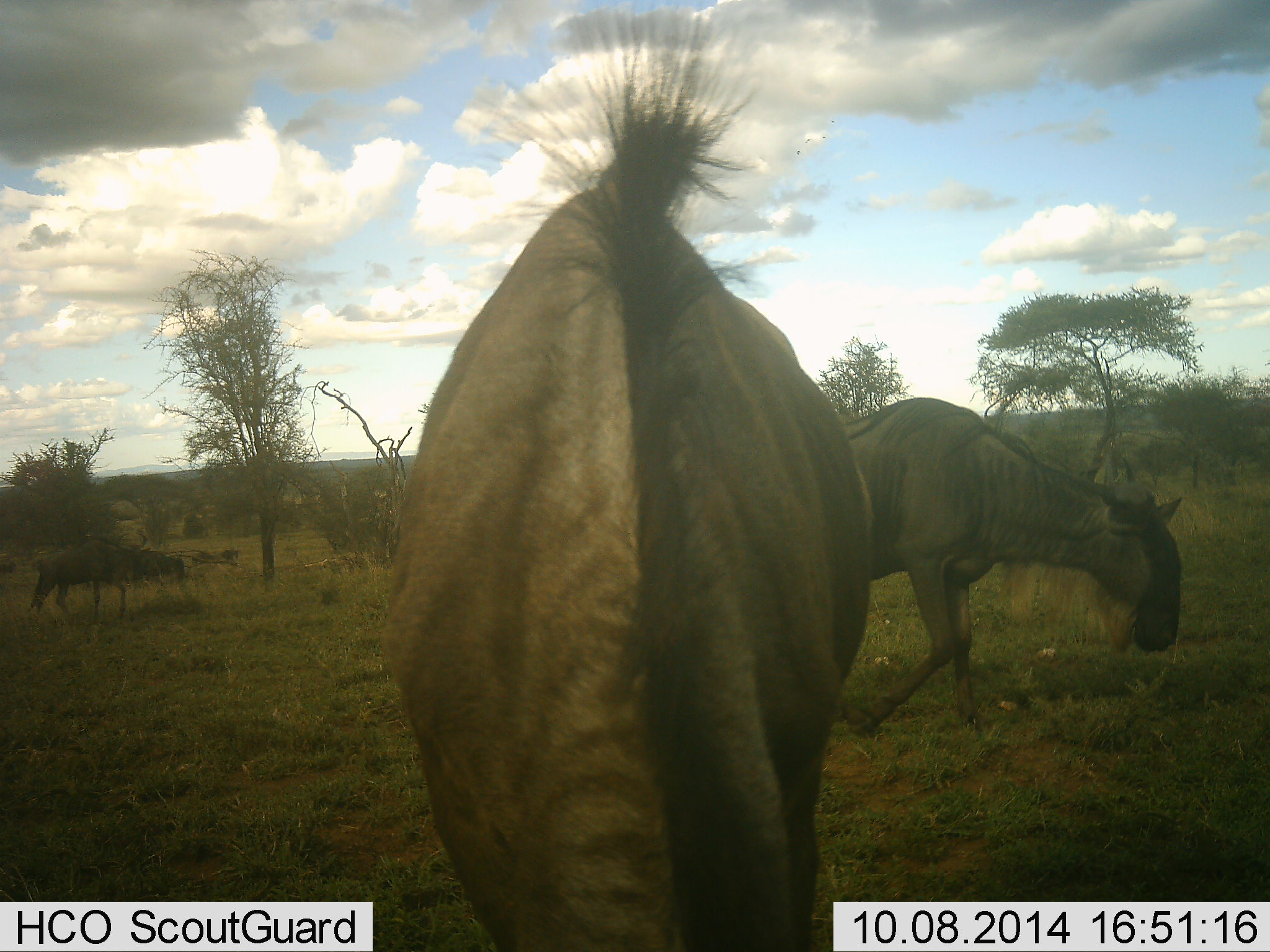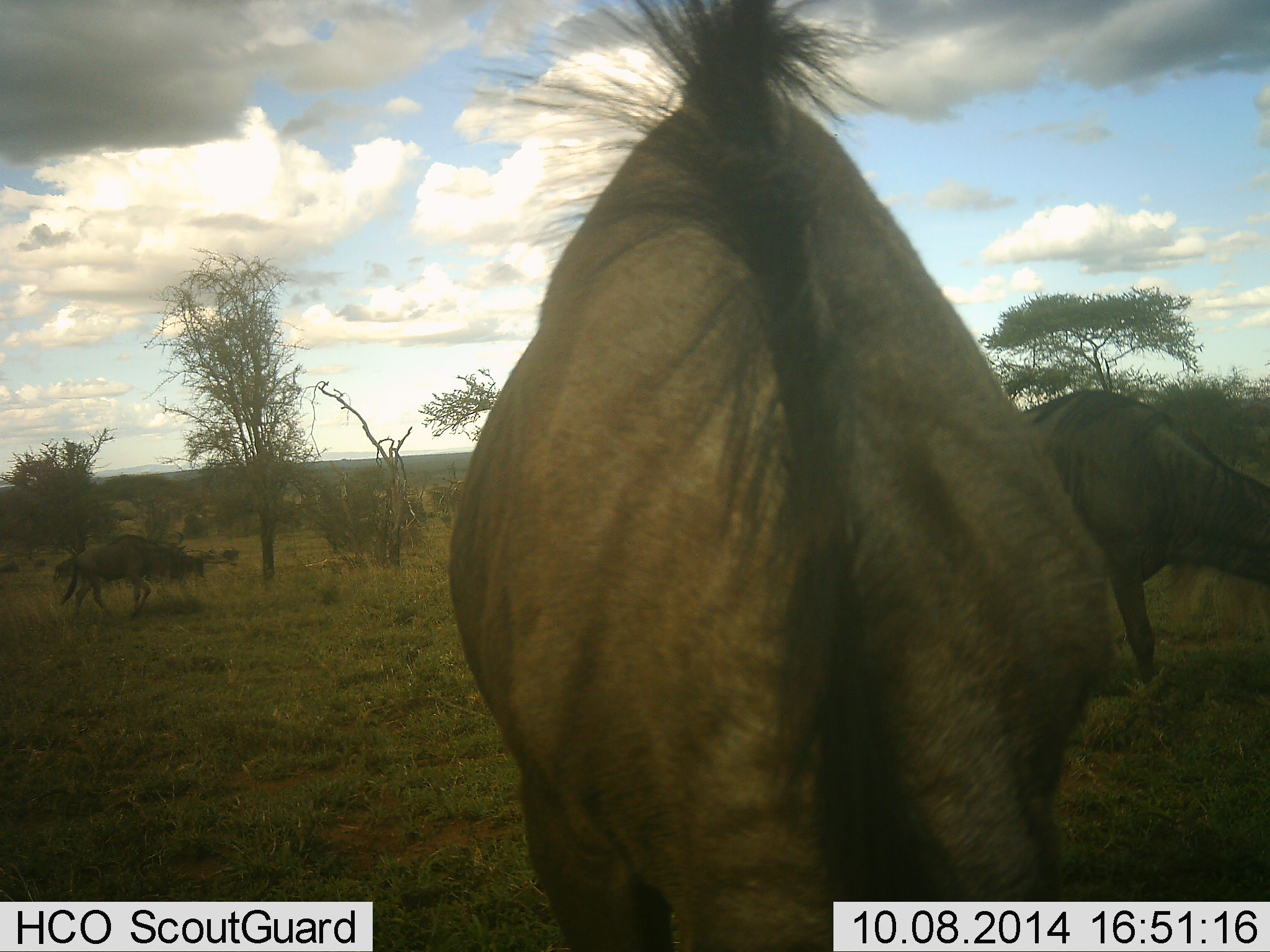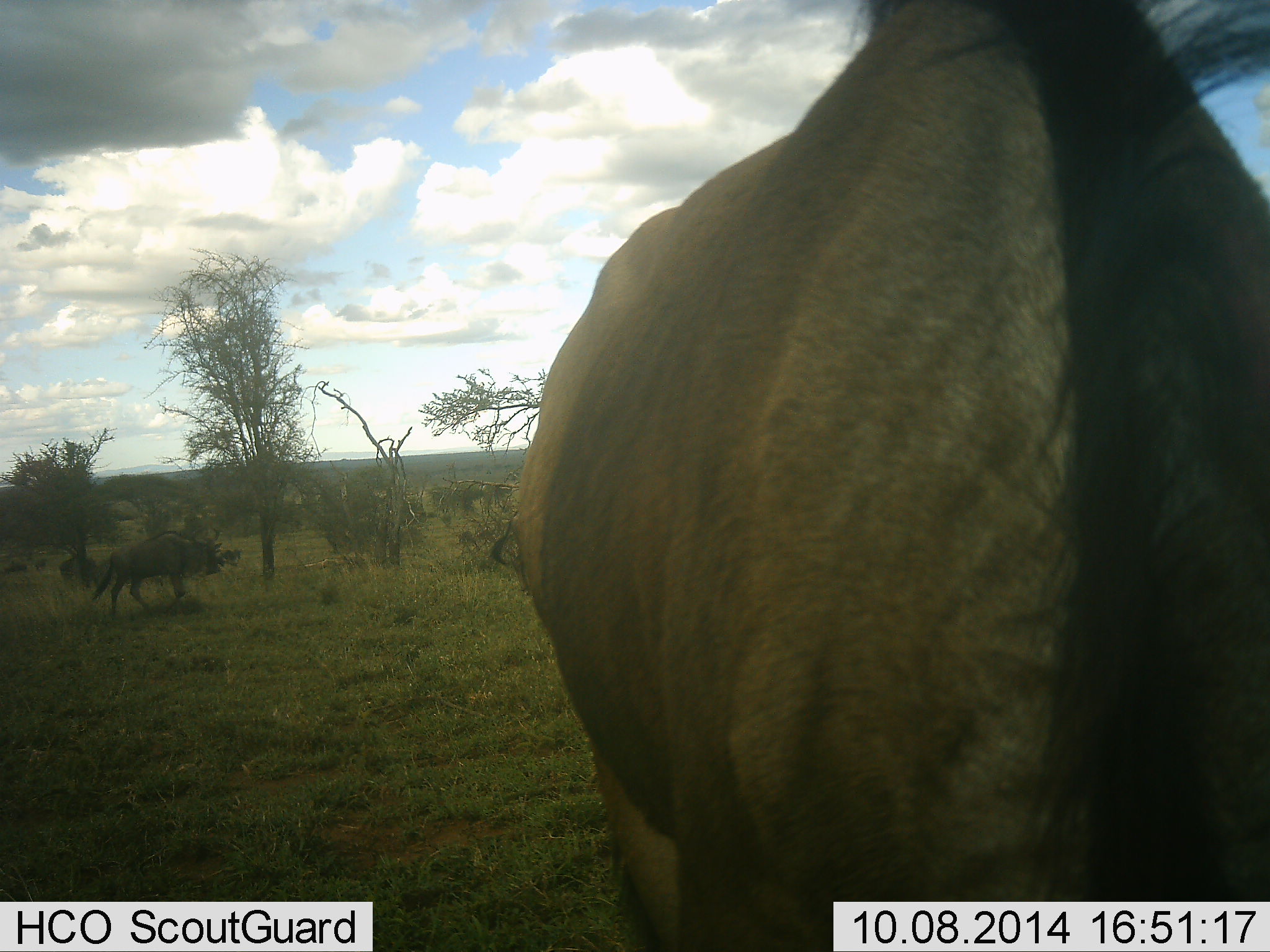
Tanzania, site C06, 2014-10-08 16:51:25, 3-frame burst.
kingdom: Animalia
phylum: Chordata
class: Mammalia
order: Artiodactyla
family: Bovidae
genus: Connochaetes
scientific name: Connochaetes taurinus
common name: blue wildebeest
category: wildebeest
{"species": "wildebeest (blue wildebeest) (Connochaetes taurinus)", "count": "4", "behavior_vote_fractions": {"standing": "0%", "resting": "0%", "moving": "80%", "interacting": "0%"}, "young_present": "0%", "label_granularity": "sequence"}